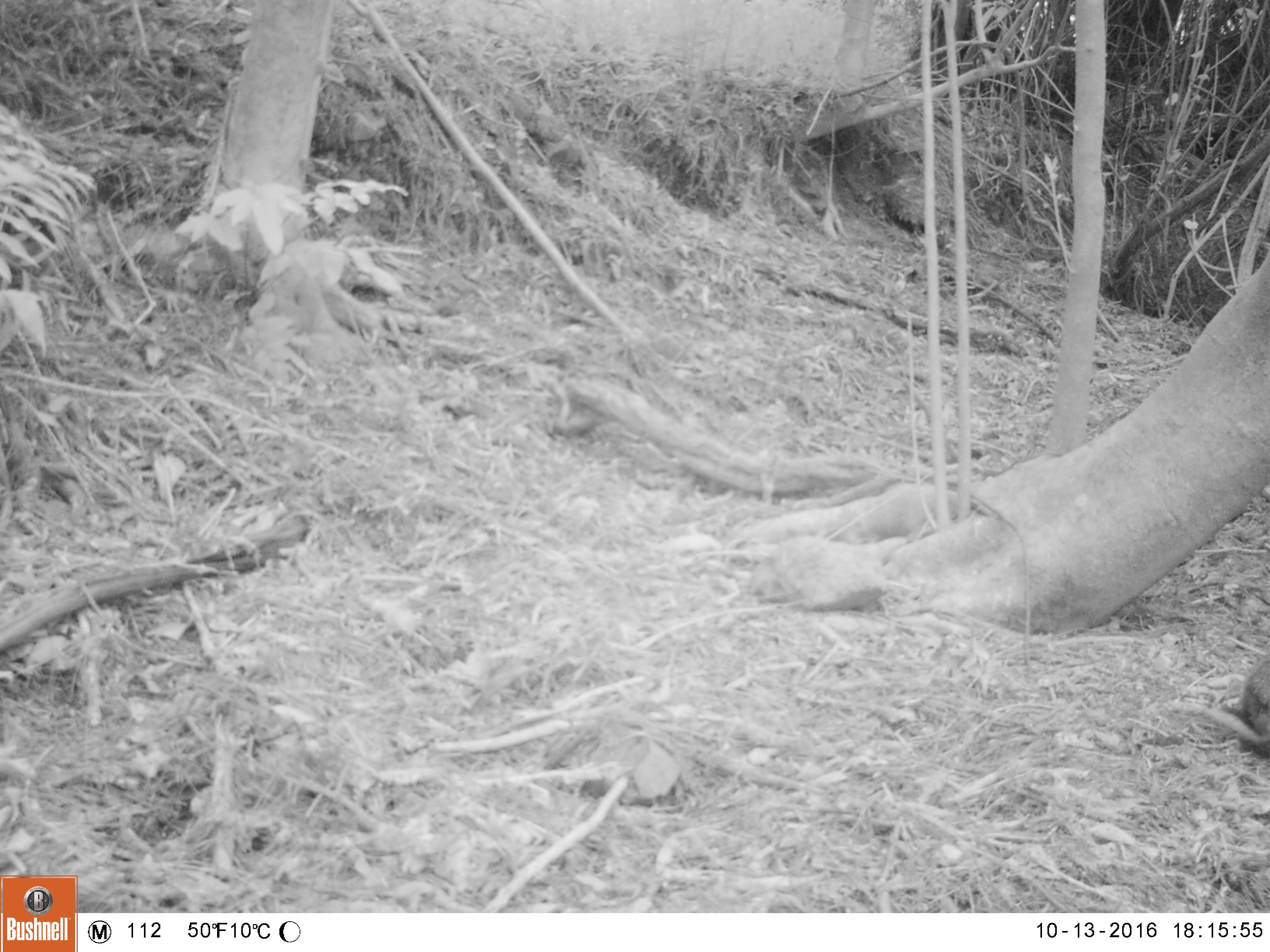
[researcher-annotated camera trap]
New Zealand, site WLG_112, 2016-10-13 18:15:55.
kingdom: Animalia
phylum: Chordata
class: Mammalia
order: Lagomorpha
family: Leporidae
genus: Oryctolagus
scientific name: Oryctolagus cuniculus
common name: european rabbit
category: rabbit